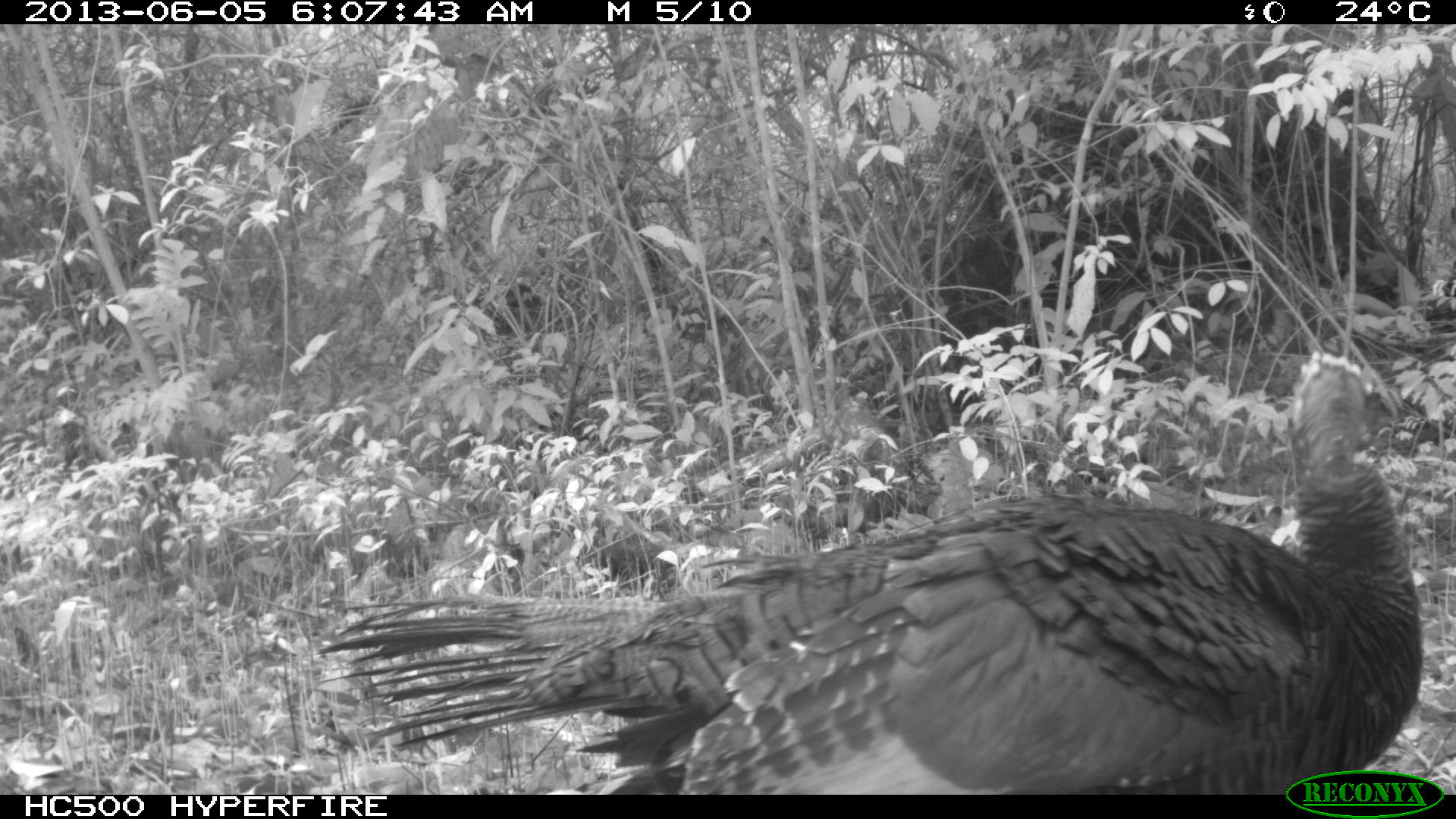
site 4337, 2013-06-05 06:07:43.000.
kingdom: Animalia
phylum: Chordata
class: Aves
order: Galliformes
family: Phasianidae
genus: Meleagris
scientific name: Meleagris ocellata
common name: ocellated turkey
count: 1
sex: female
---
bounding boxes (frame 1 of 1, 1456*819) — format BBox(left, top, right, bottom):
meleagris ocellata: BBox(313, 349, 1421, 796)